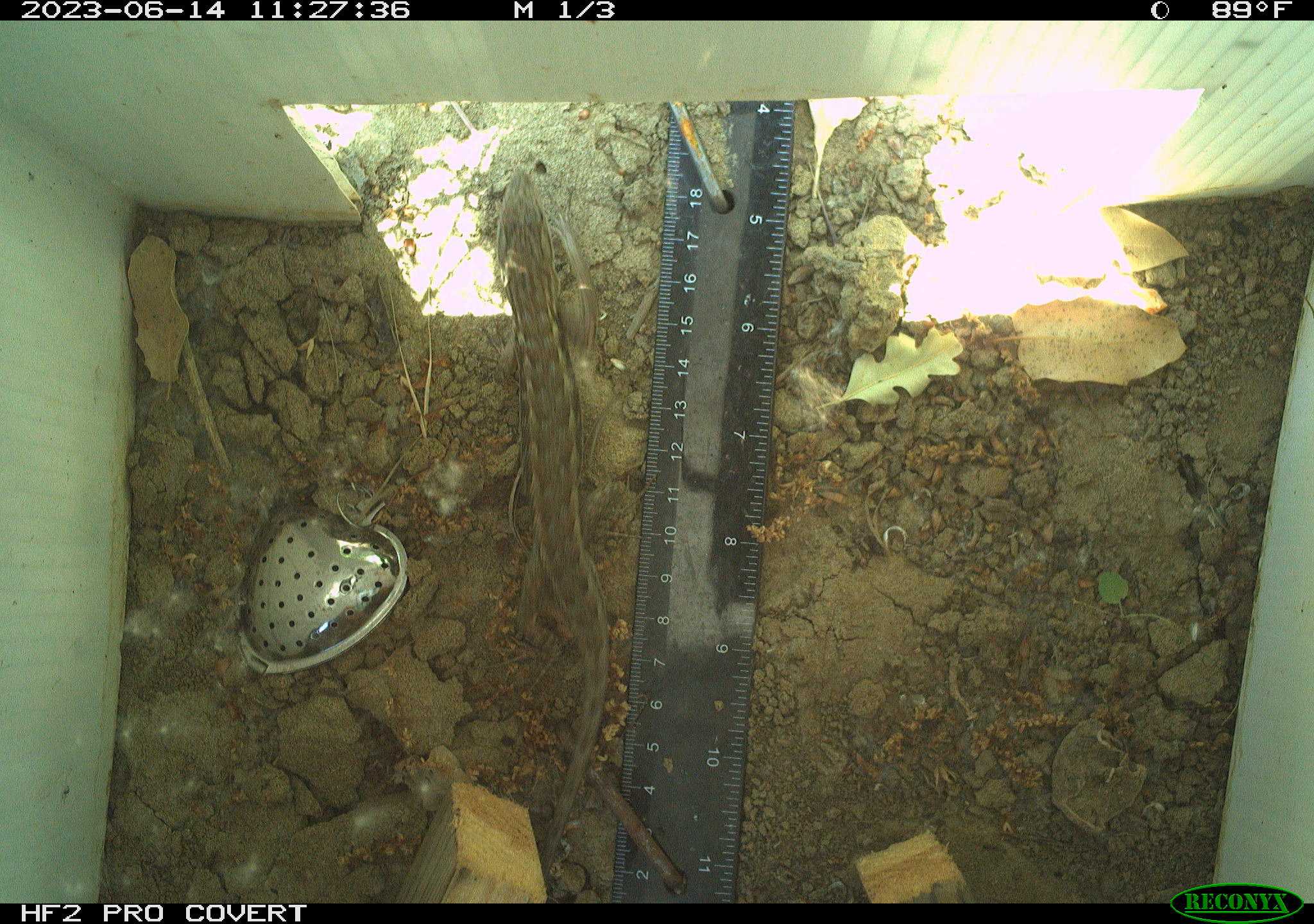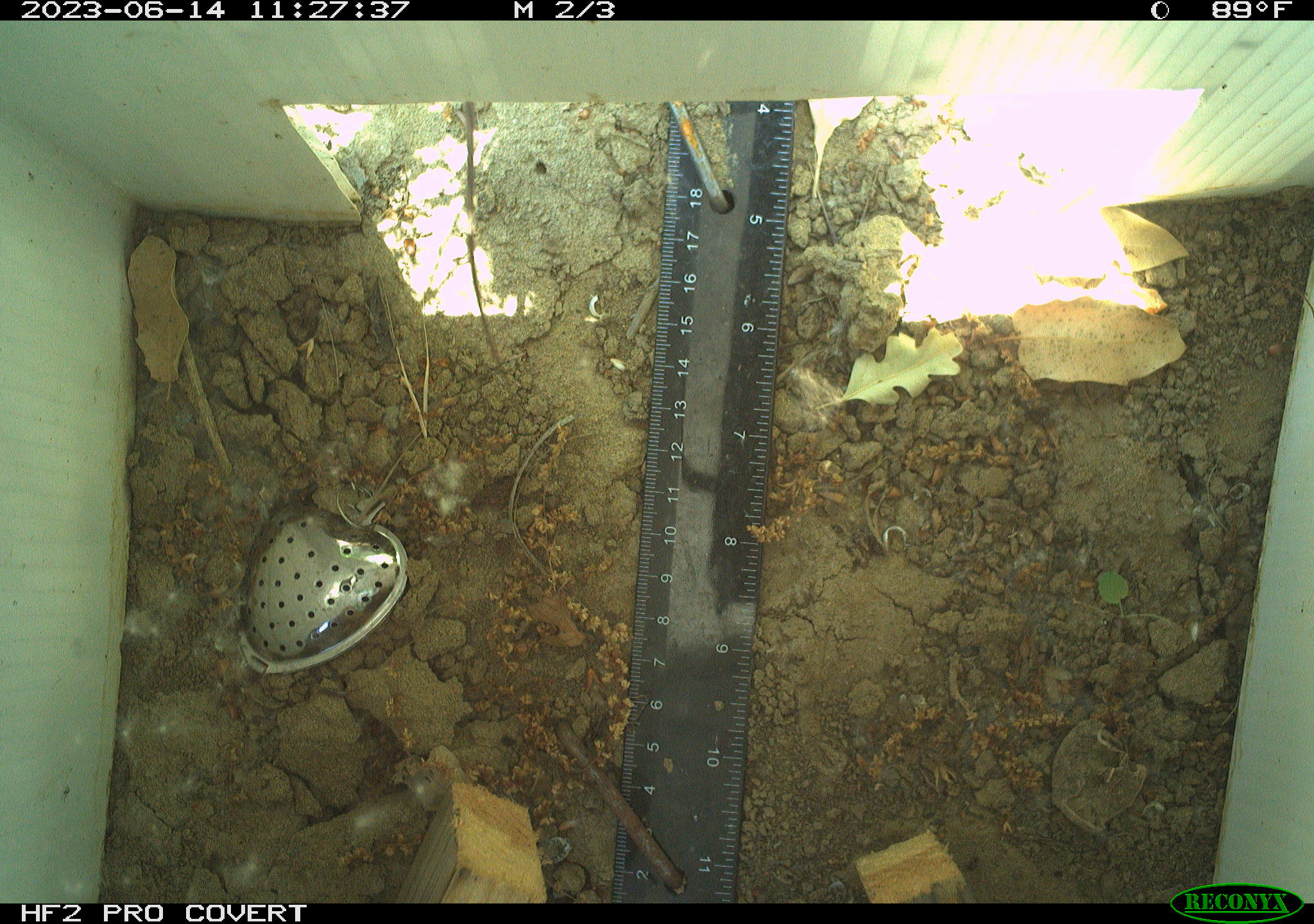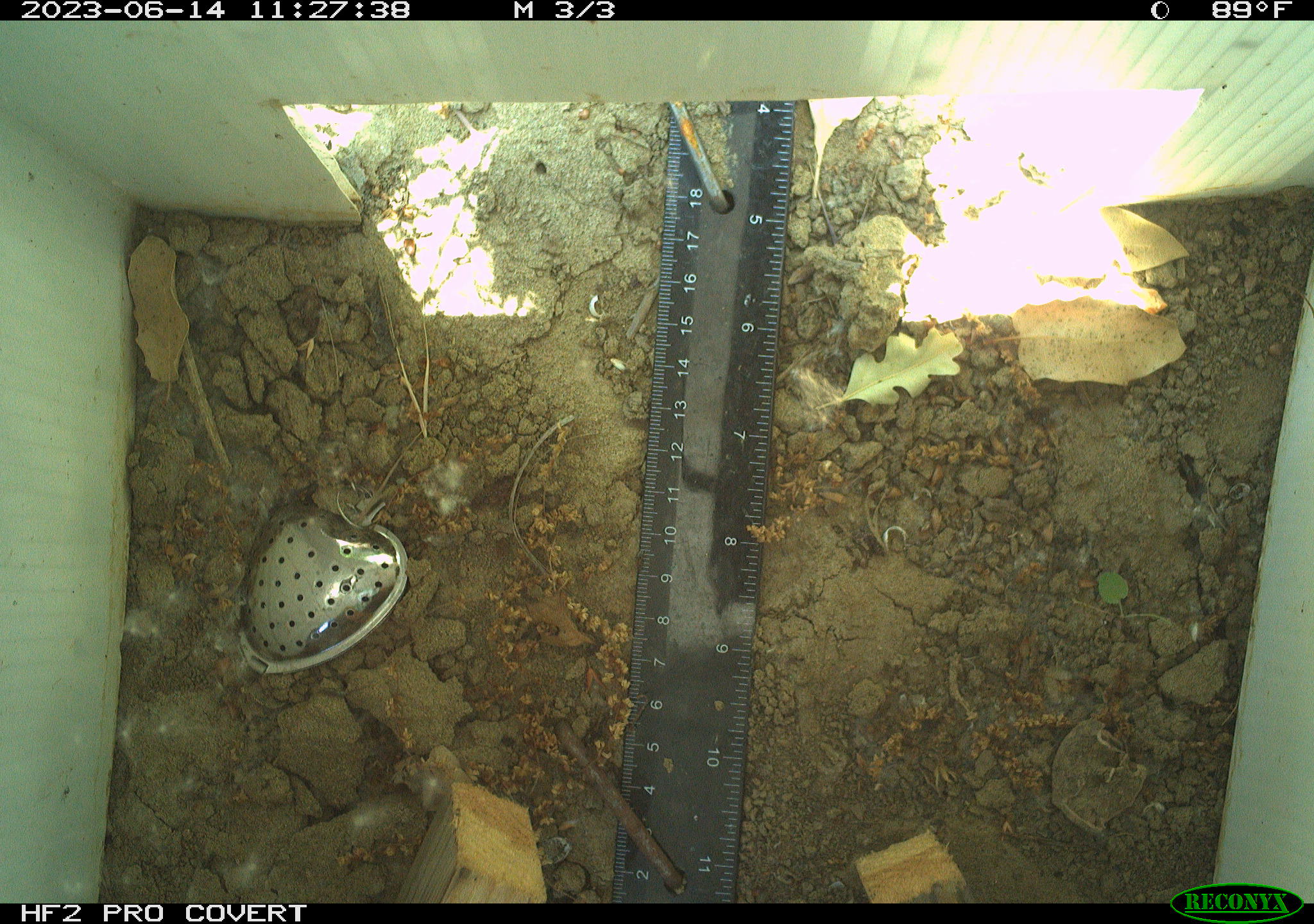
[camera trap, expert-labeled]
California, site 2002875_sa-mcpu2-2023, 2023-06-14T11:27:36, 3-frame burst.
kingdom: Animalia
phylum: Chordata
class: Reptilia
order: Squamata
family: Phrynosomatidae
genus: Sceloporus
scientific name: Sceloporus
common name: spiny lizards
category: sceloporus species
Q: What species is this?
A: Sceloporus species (spiny lizards) (Sceloporus).